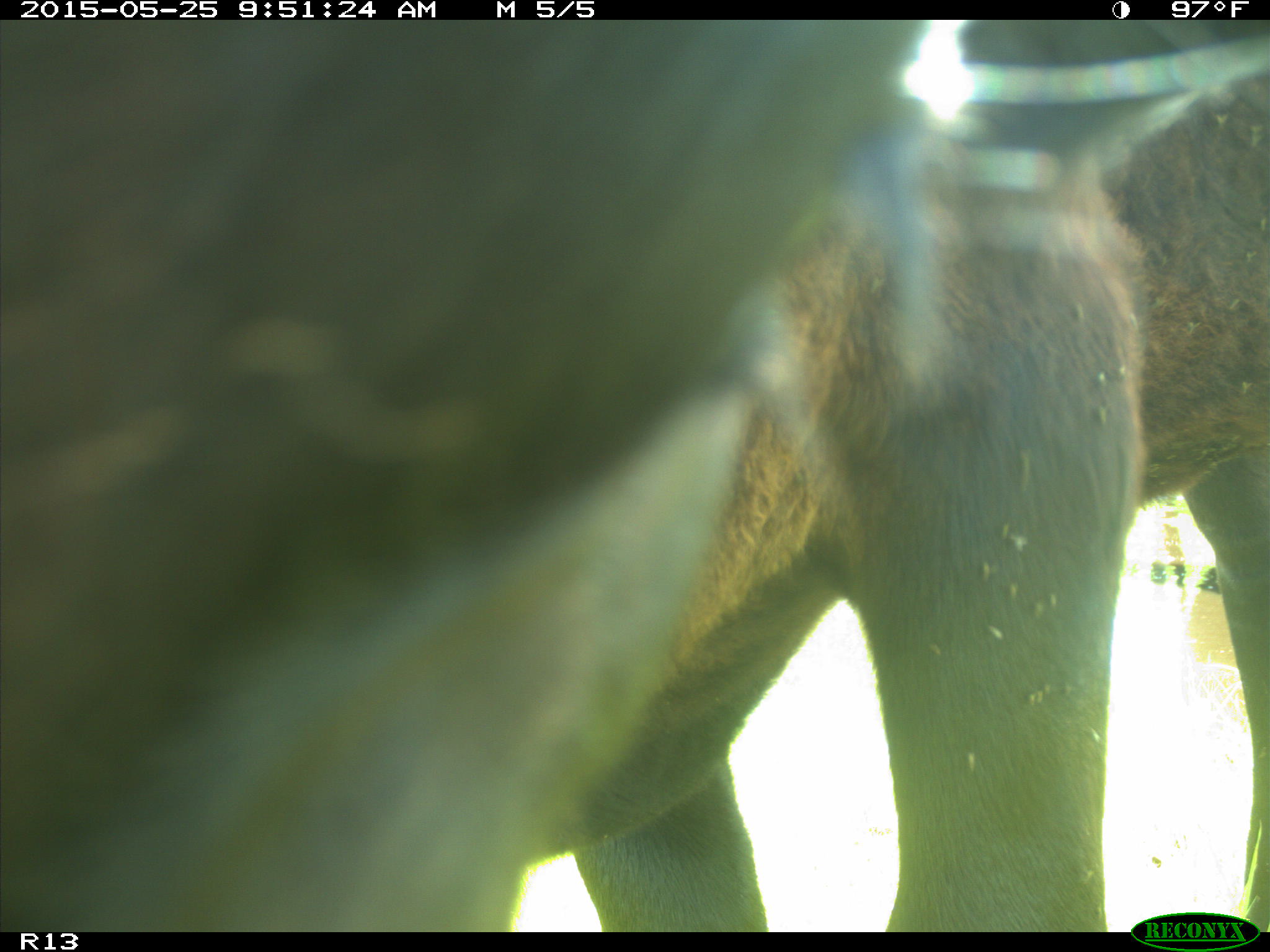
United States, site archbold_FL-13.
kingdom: Animalia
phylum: Chordata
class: Mammalia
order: Artiodactyla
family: Bovidae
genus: Bos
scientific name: Bos taurus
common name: domestic cow